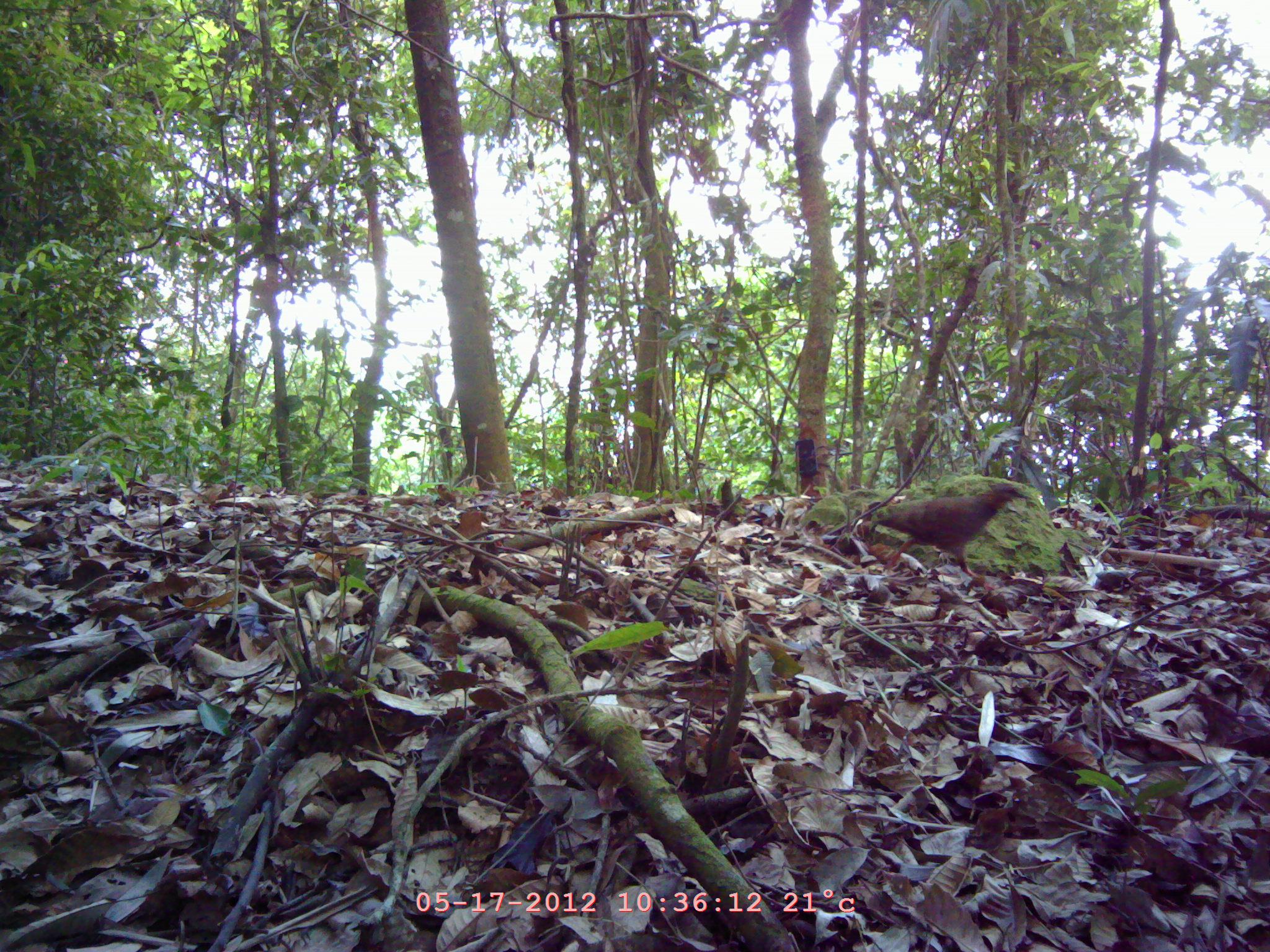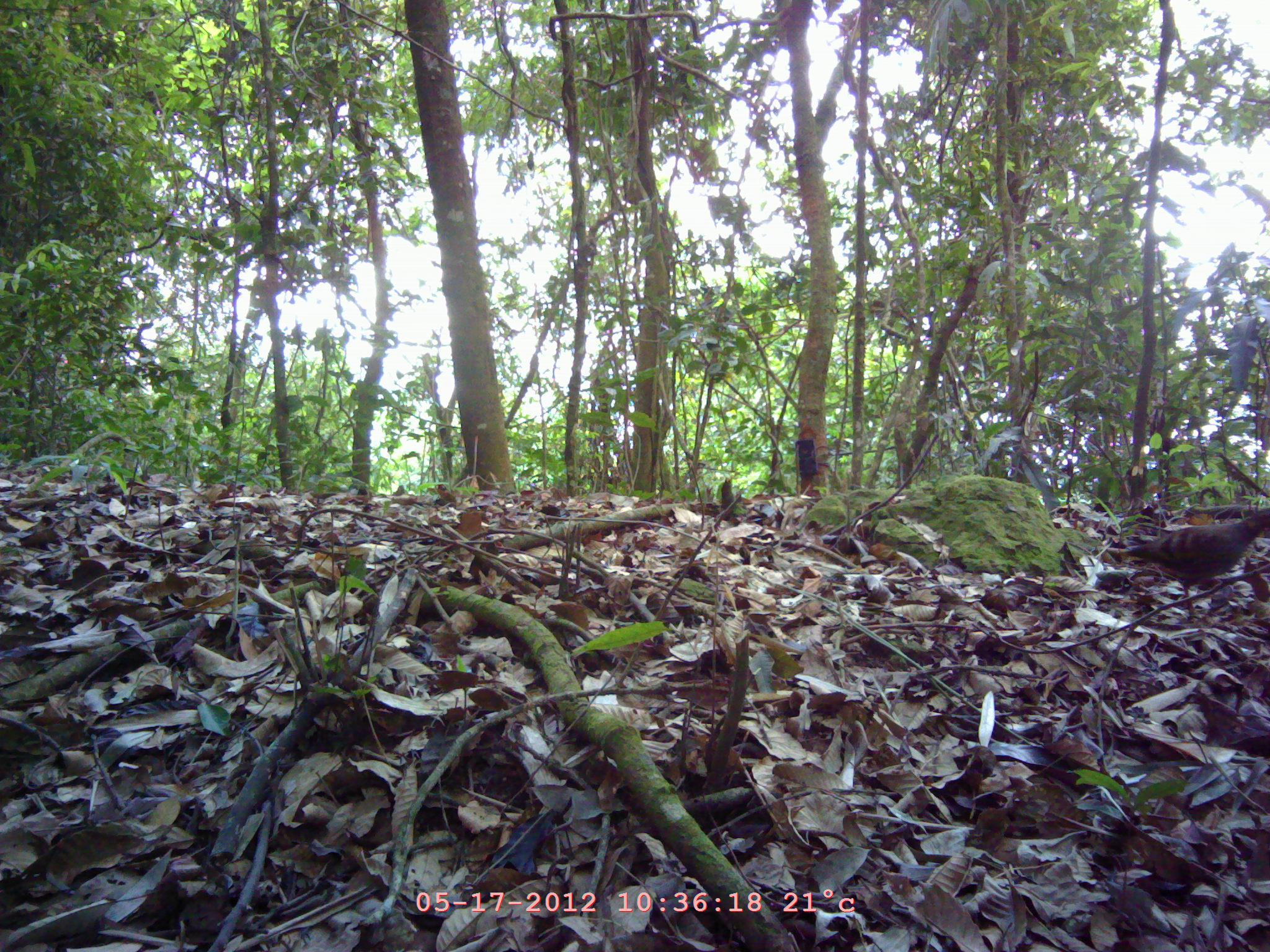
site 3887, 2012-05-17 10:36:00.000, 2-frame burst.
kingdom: Animalia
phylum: Chordata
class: Aves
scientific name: Aves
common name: bird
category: unknown bird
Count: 1.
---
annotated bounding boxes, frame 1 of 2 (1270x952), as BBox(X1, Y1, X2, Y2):
unknown bird: BBox(872, 481, 1032, 577)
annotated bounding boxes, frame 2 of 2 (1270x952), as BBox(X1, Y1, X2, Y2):
unknown bird: BBox(1119, 501, 1267, 609)